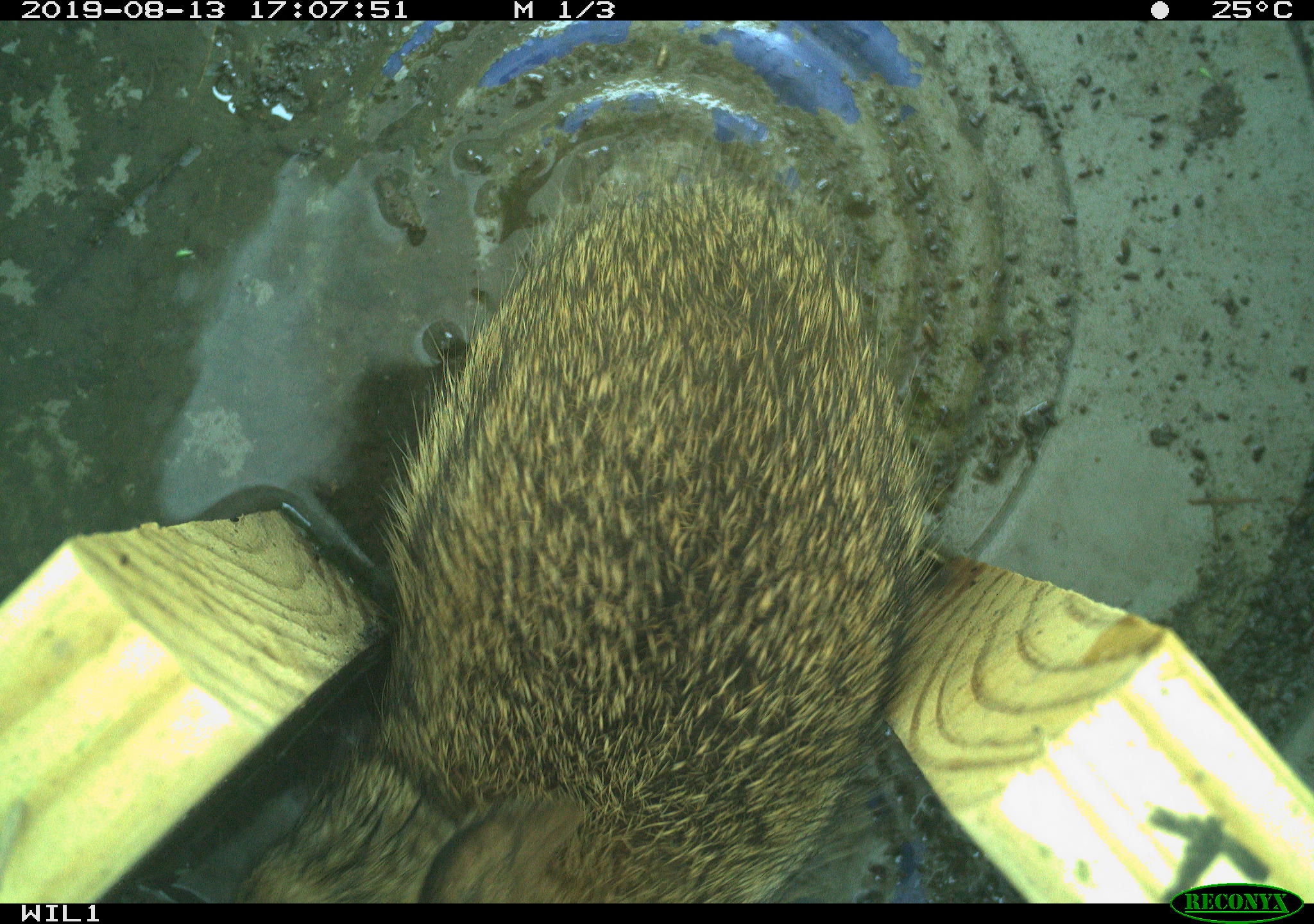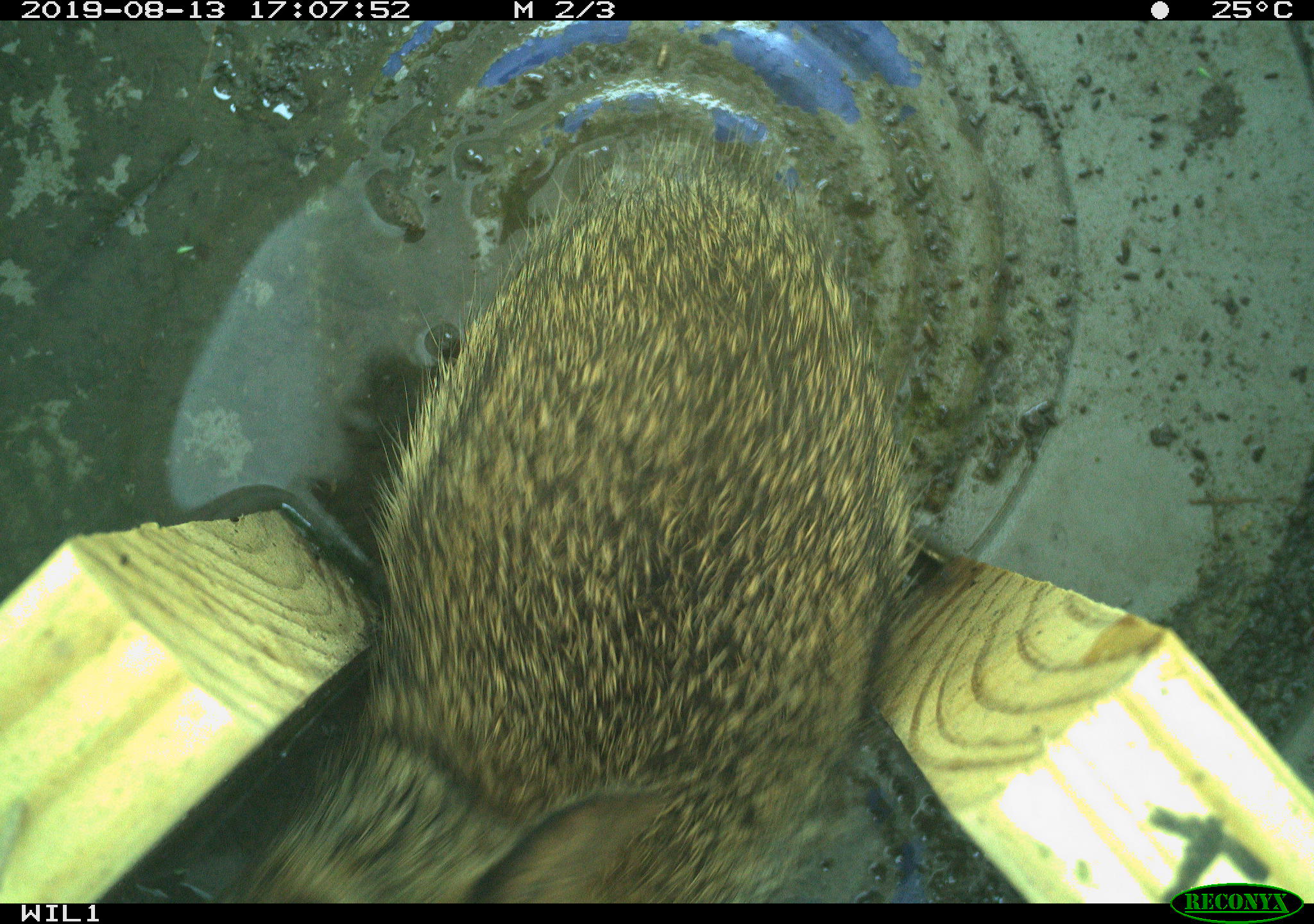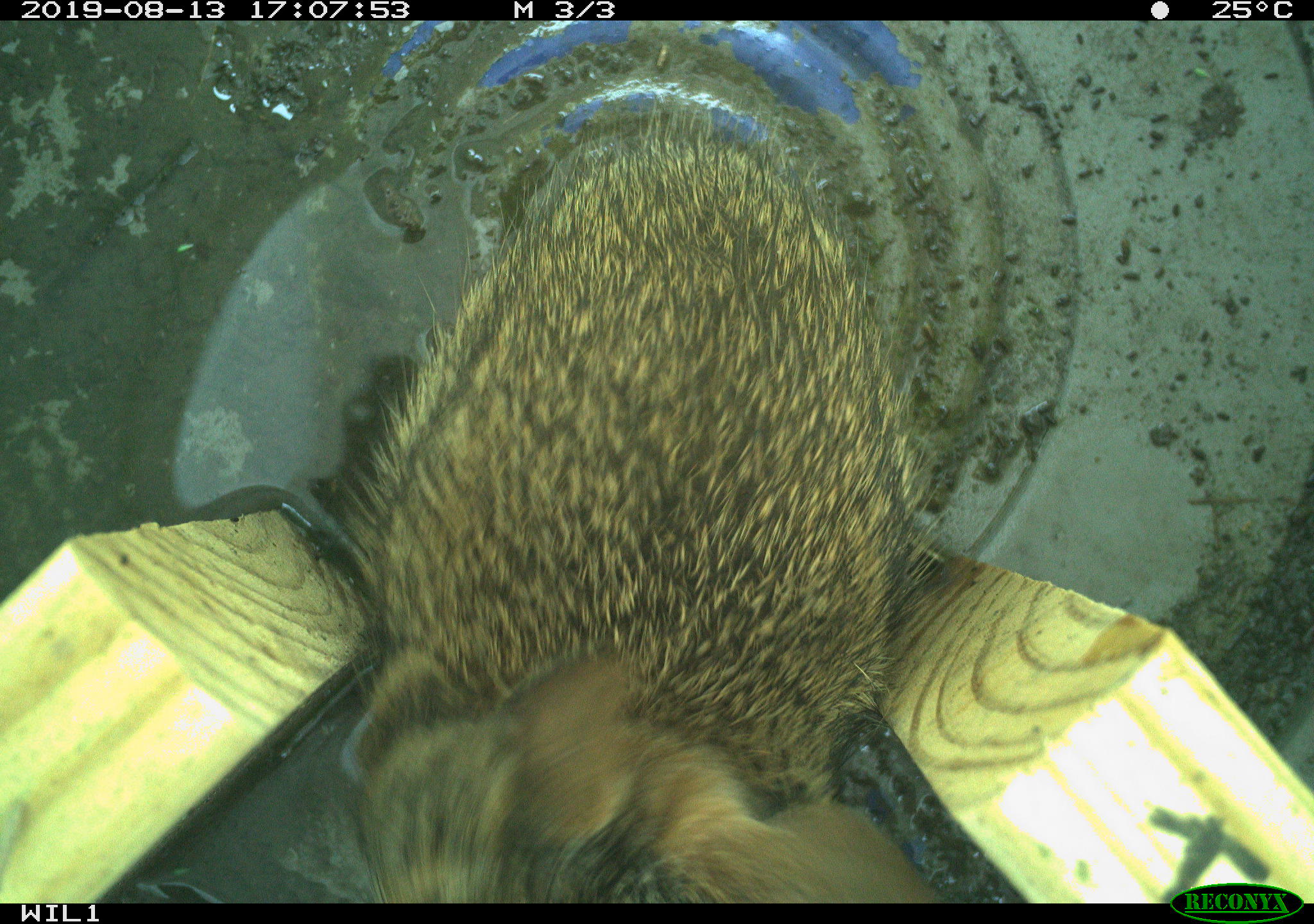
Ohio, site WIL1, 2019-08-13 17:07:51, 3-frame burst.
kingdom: Animalia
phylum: Chordata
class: Mammalia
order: Lagomorpha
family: Leporidae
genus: Sylvilagus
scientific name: Sylvilagus floridanus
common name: eastern cottontail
Eastern cottontail (Sylvilagus floridanus).